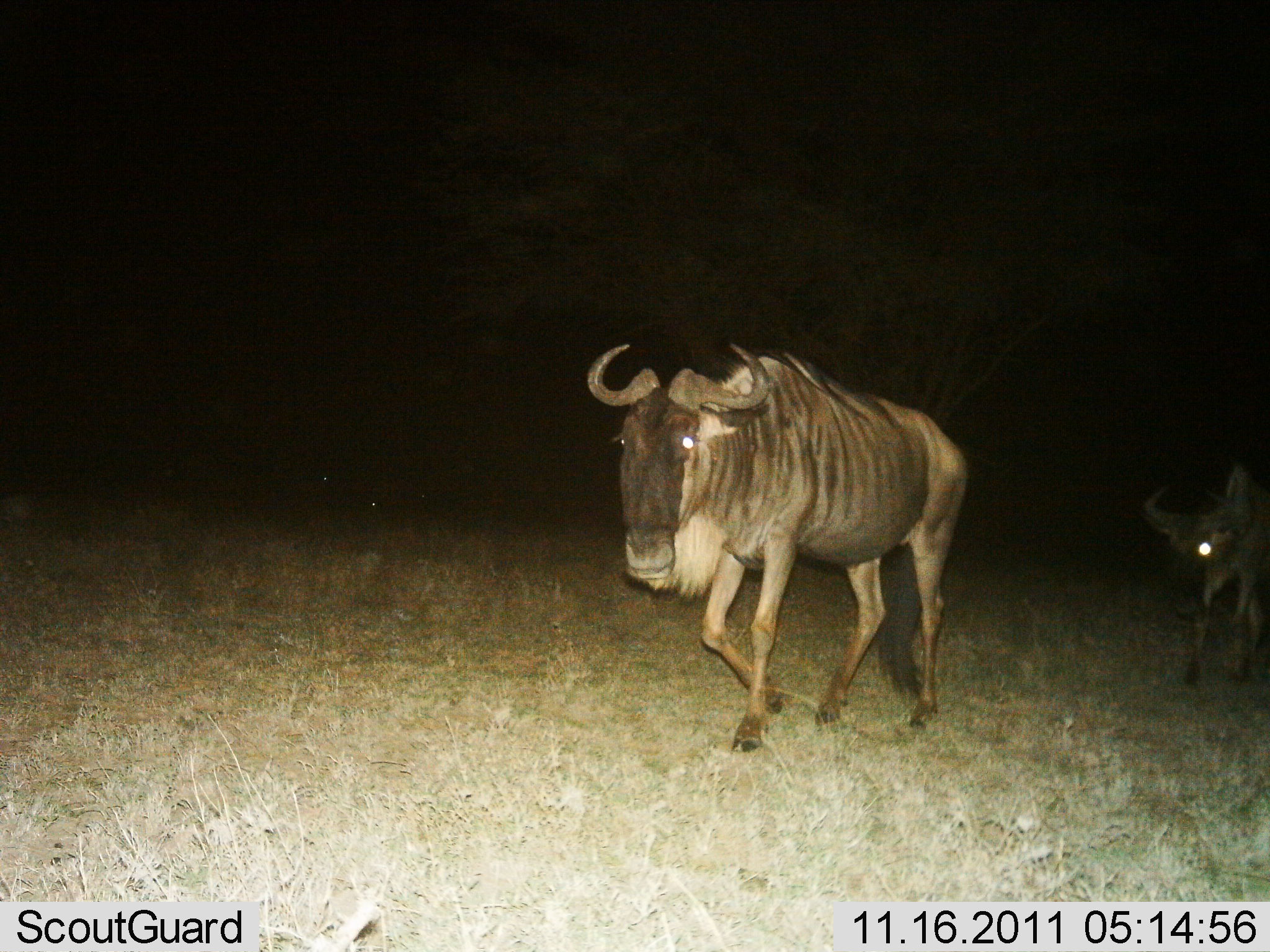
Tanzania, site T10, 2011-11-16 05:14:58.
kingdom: Animalia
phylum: Chordata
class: Mammalia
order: Artiodactyla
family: Bovidae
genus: Connochaetes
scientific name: Connochaetes taurinus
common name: blue wildebeest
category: wildebeest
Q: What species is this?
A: Wildebeest (blue wildebeest) (Connochaetes taurinus).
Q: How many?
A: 2.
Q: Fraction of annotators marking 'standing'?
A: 20%.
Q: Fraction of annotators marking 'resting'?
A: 0%.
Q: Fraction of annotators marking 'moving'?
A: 93%.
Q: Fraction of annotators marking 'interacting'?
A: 0%.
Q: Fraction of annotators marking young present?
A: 0%.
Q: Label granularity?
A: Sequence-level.